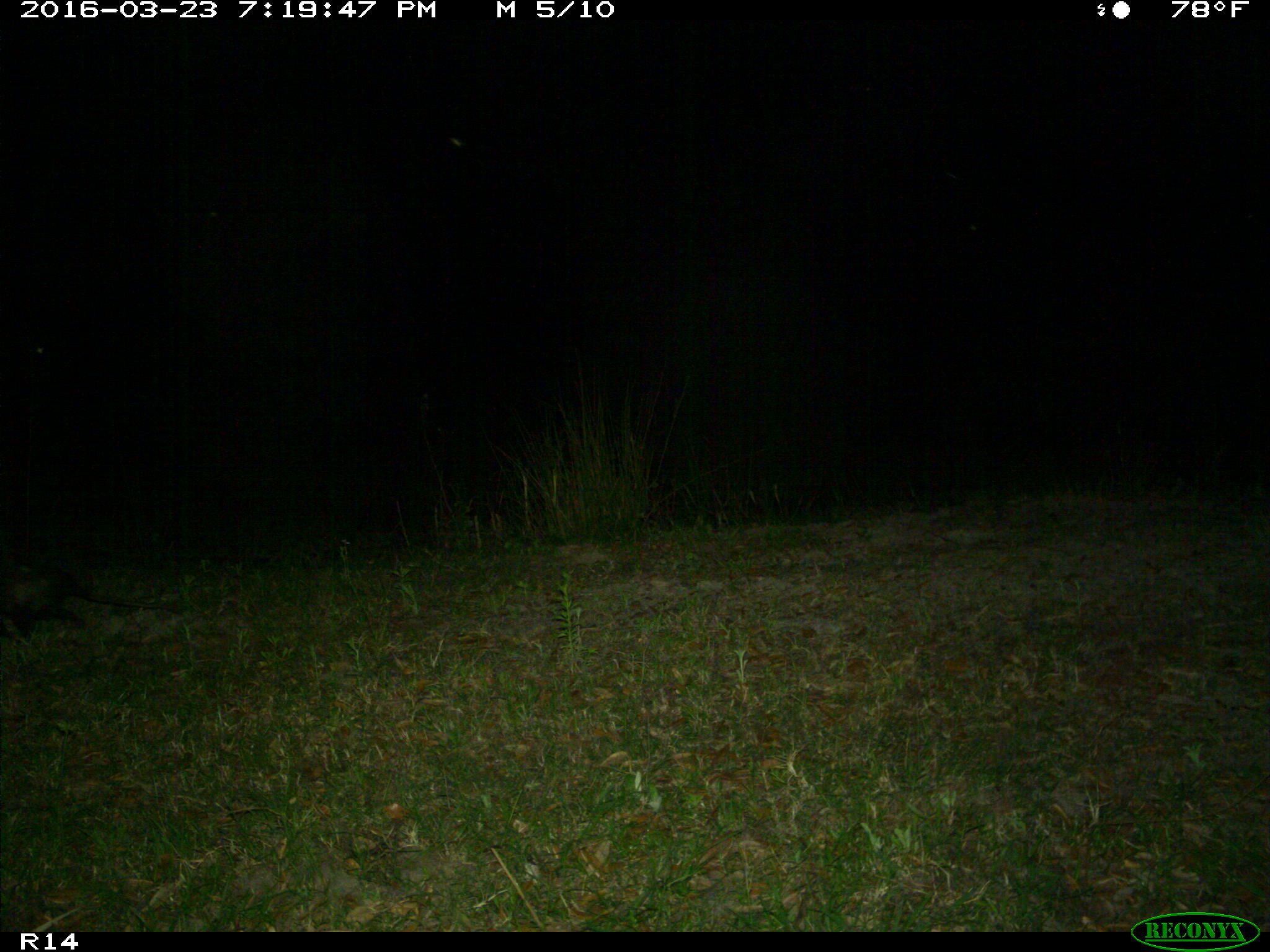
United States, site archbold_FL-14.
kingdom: Animalia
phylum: Chordata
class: Mammalia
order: Didelphimorphia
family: Didelphidae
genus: Didelphis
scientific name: Didelphis virginiana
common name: virginia opossum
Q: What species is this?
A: Didelphis virginiana (virginia opossum).